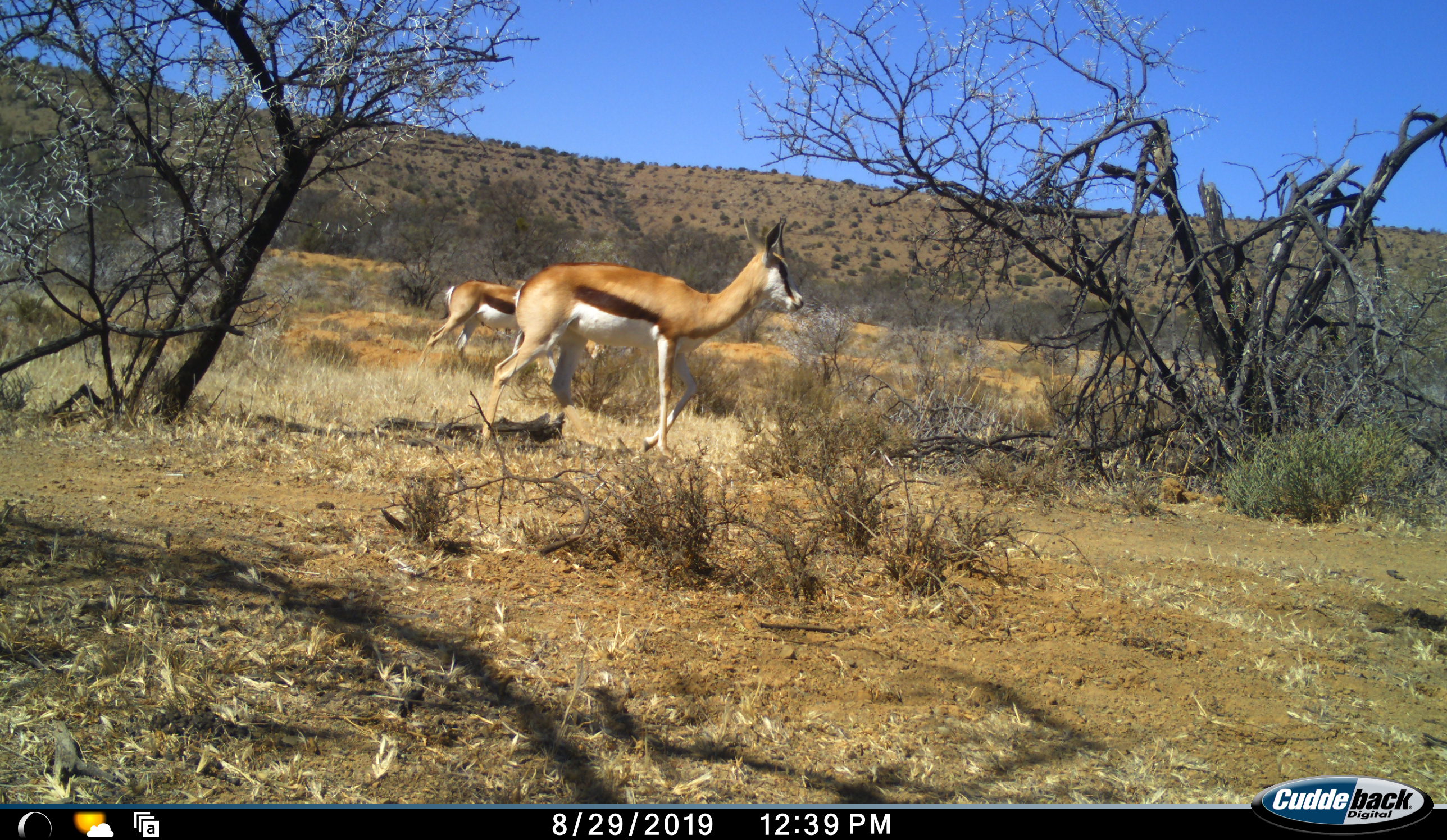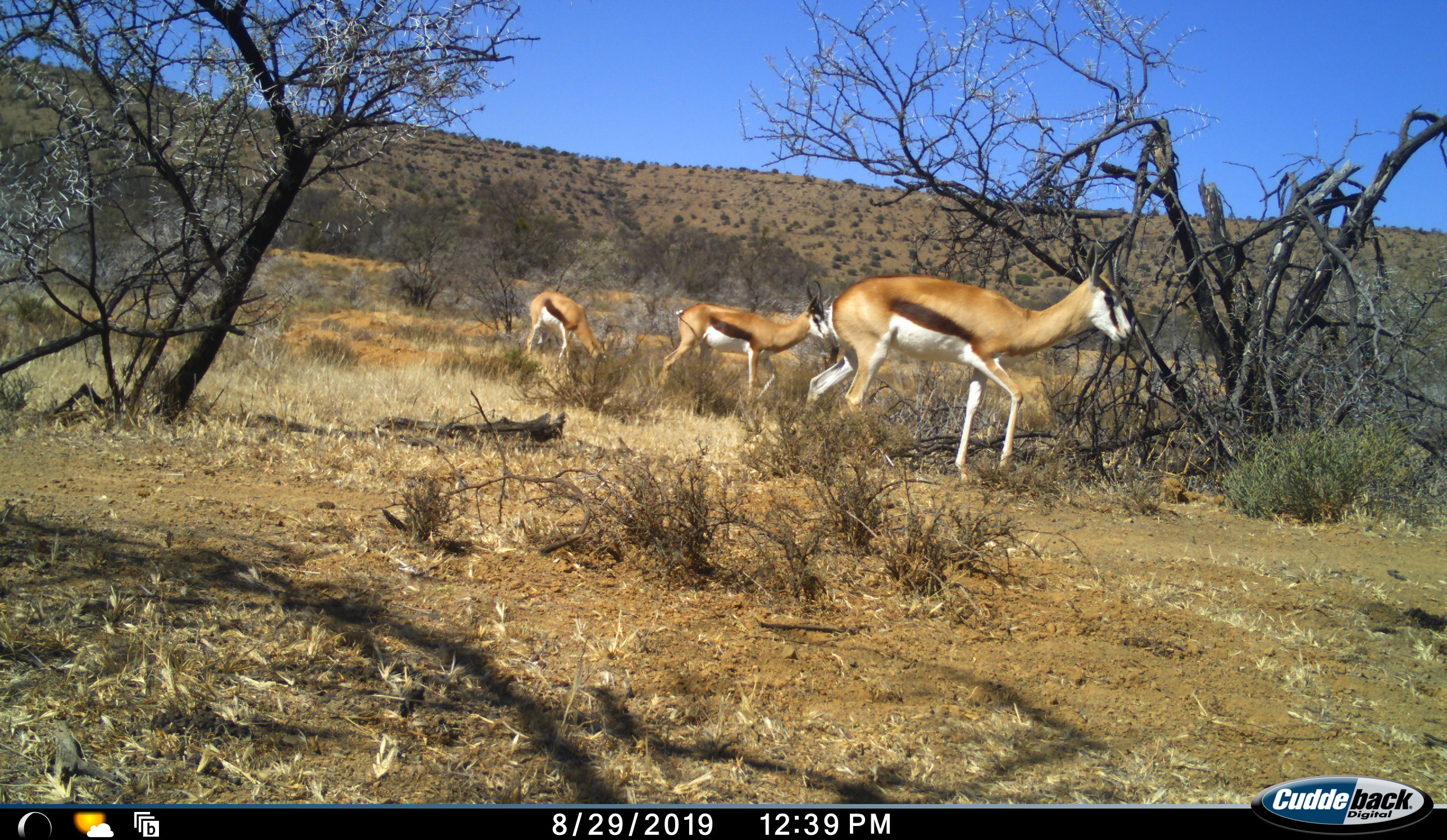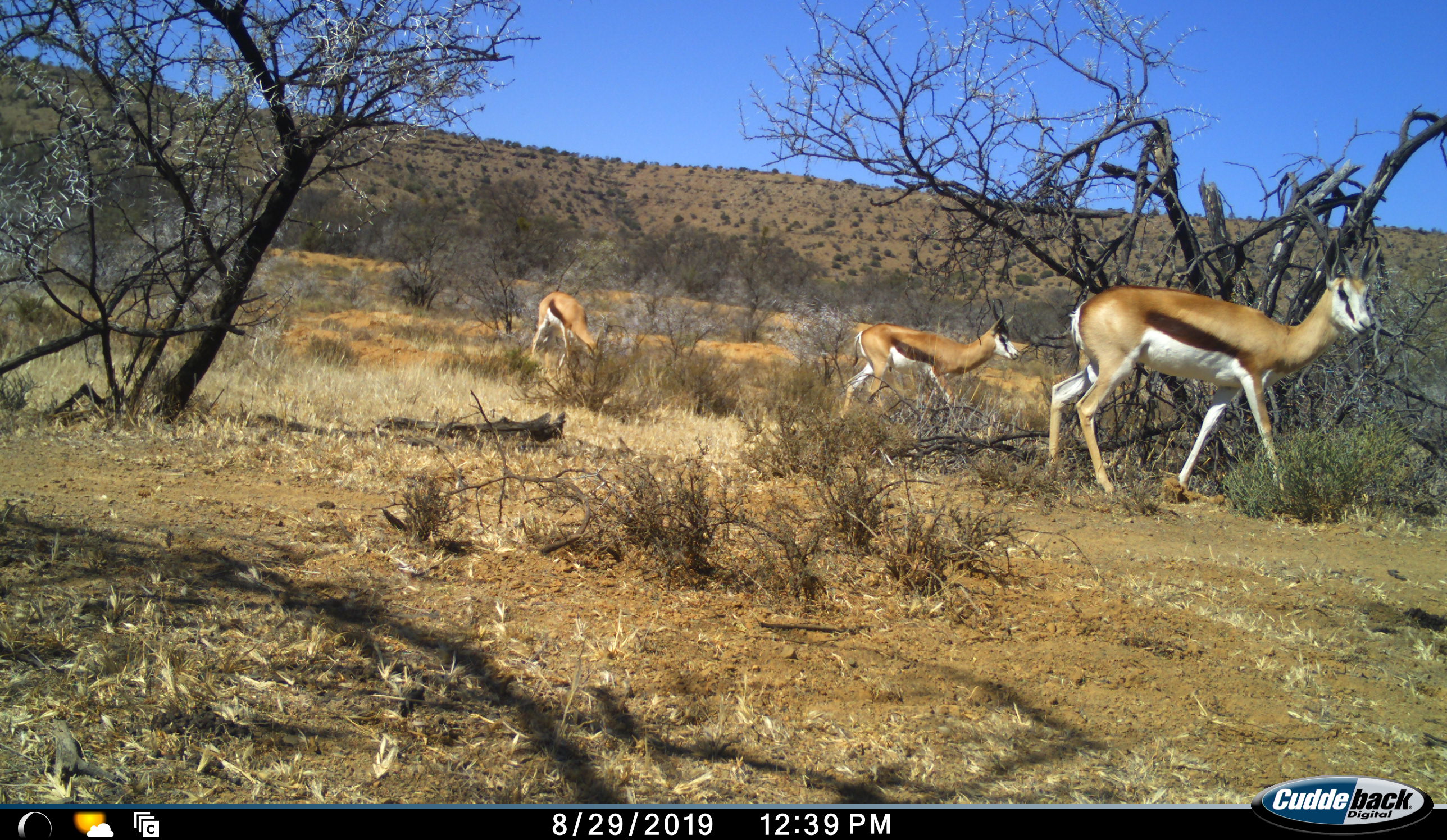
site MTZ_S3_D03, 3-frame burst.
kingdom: Animalia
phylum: Chordata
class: Mammalia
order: Artiodactyla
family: Bovidae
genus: Antidorcas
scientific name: Antidorcas marsupialis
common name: springbok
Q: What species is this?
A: Springbok (Antidorcas marsupialis).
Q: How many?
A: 2.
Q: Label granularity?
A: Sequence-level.